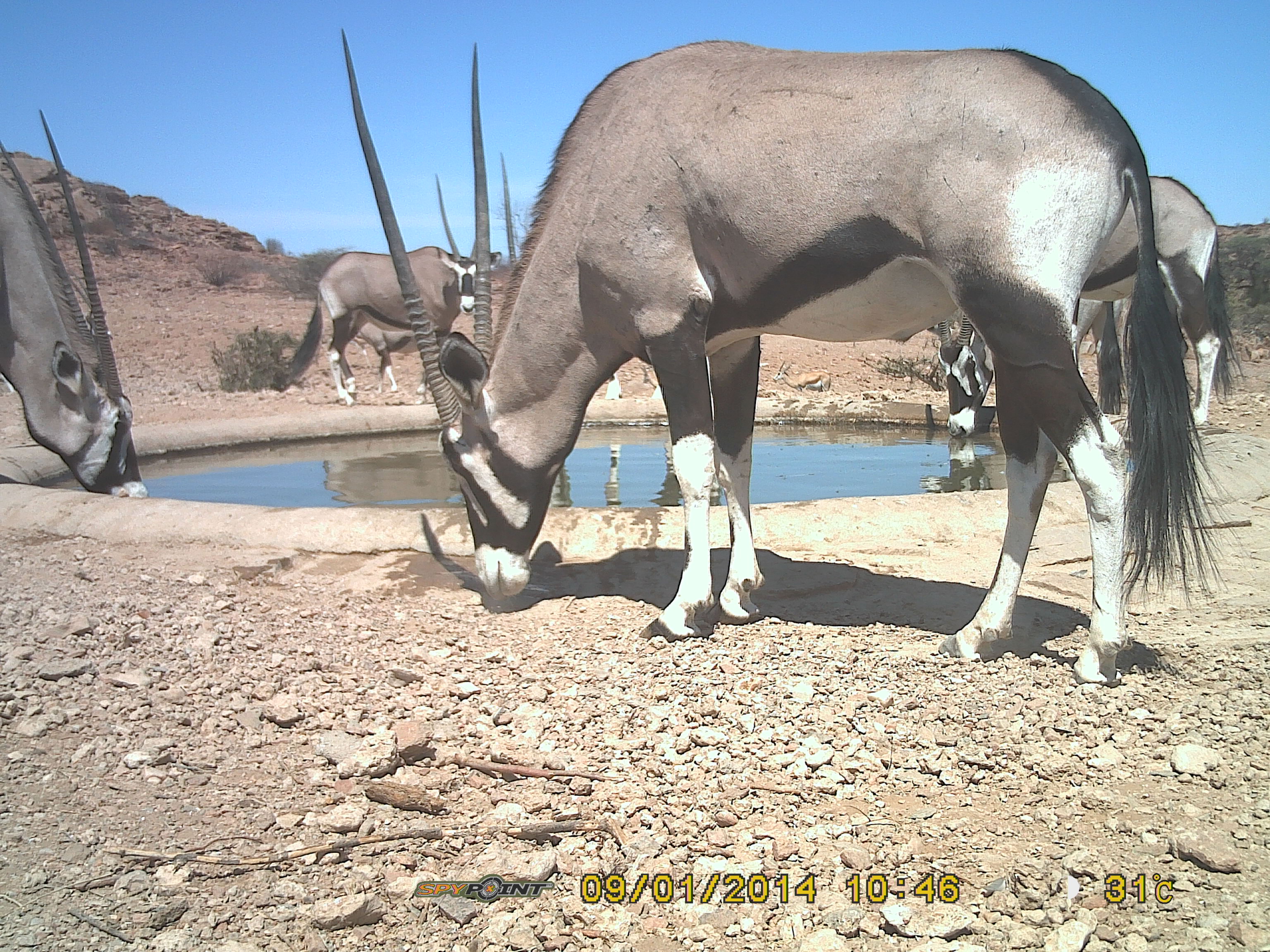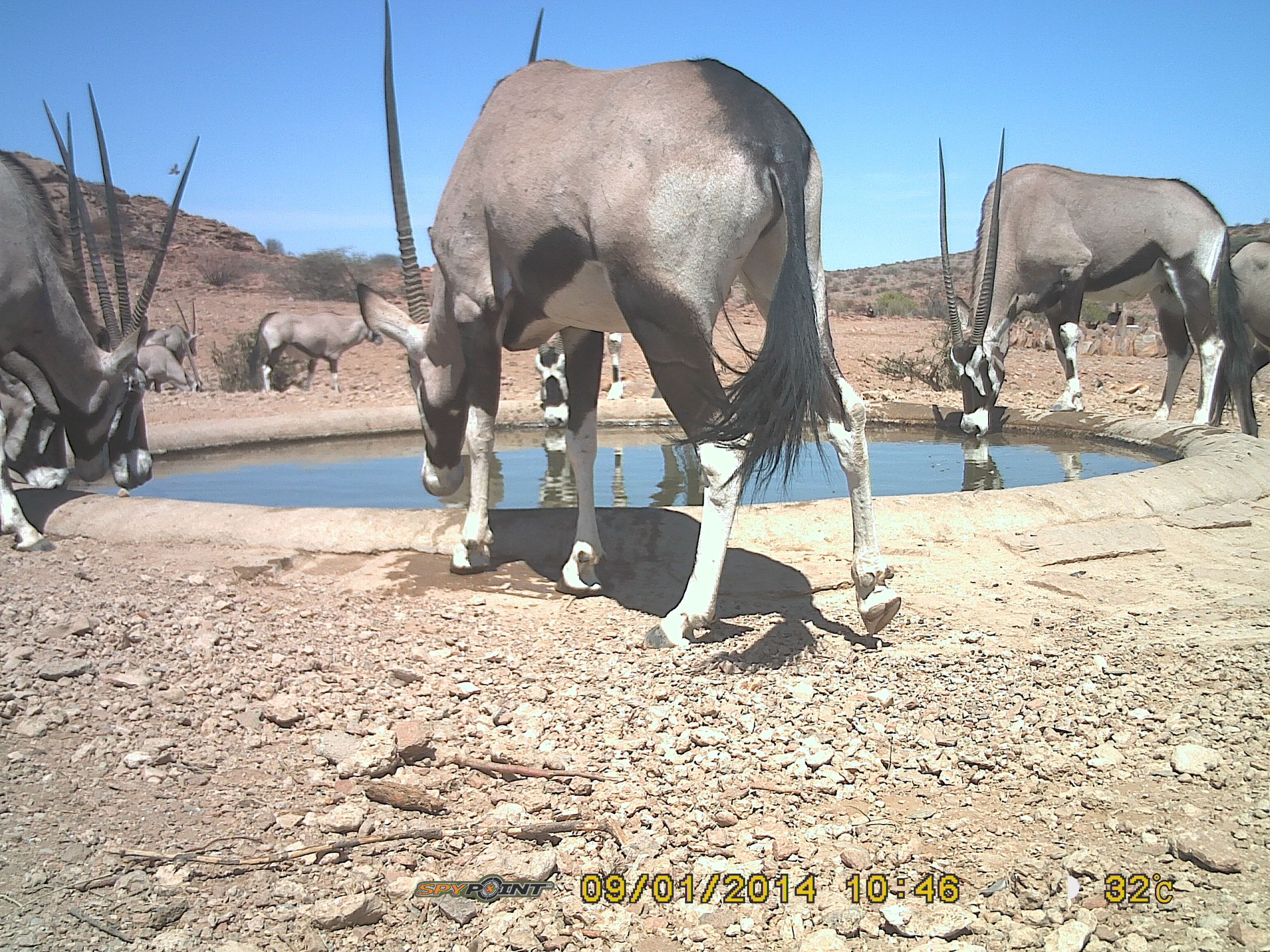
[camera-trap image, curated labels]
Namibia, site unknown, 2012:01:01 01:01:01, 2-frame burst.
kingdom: Animalia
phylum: Chordata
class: Mammalia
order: Artiodactyla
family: Bovidae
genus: Oryx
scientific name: Oryx gazella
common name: gemsbok